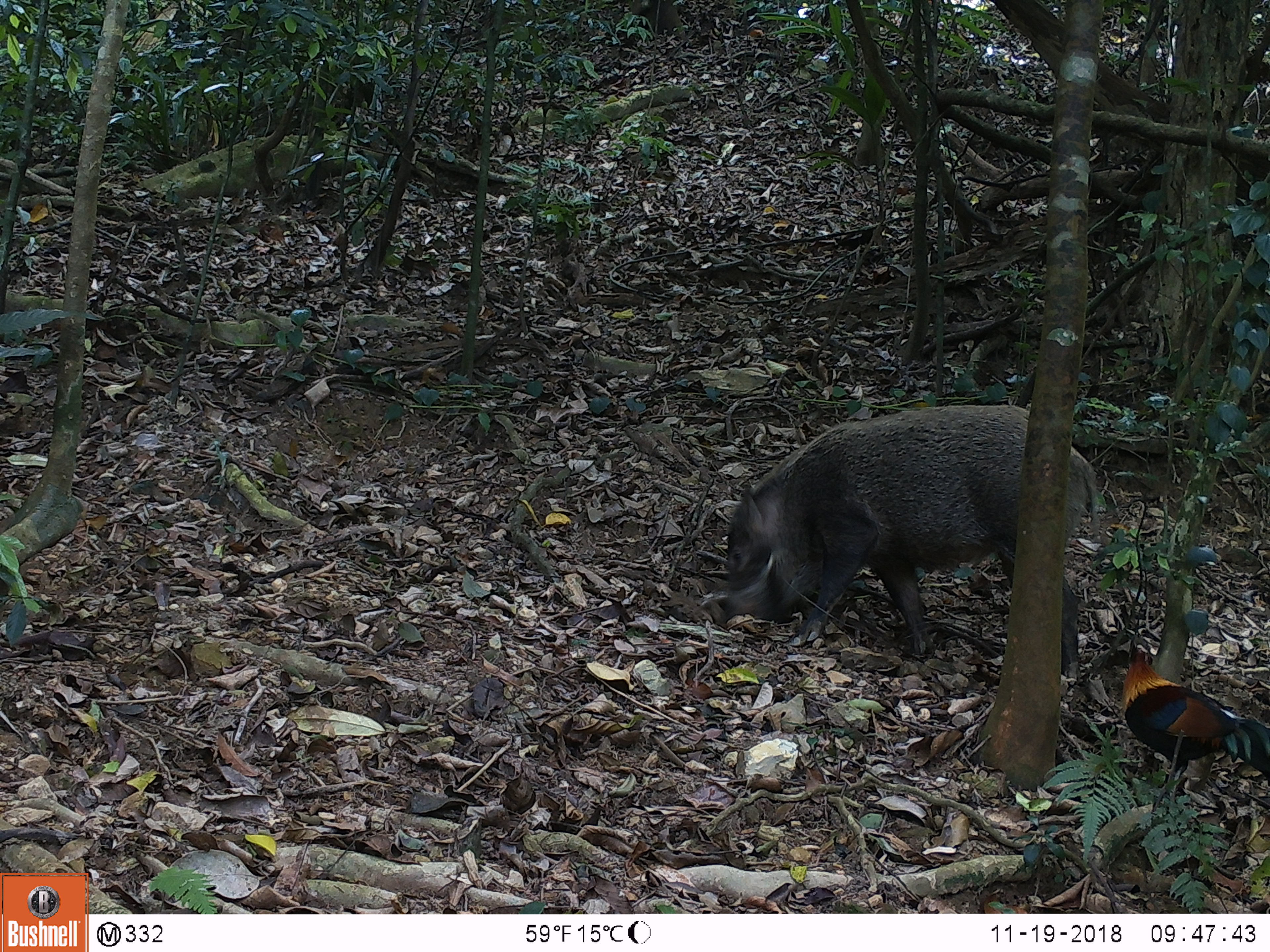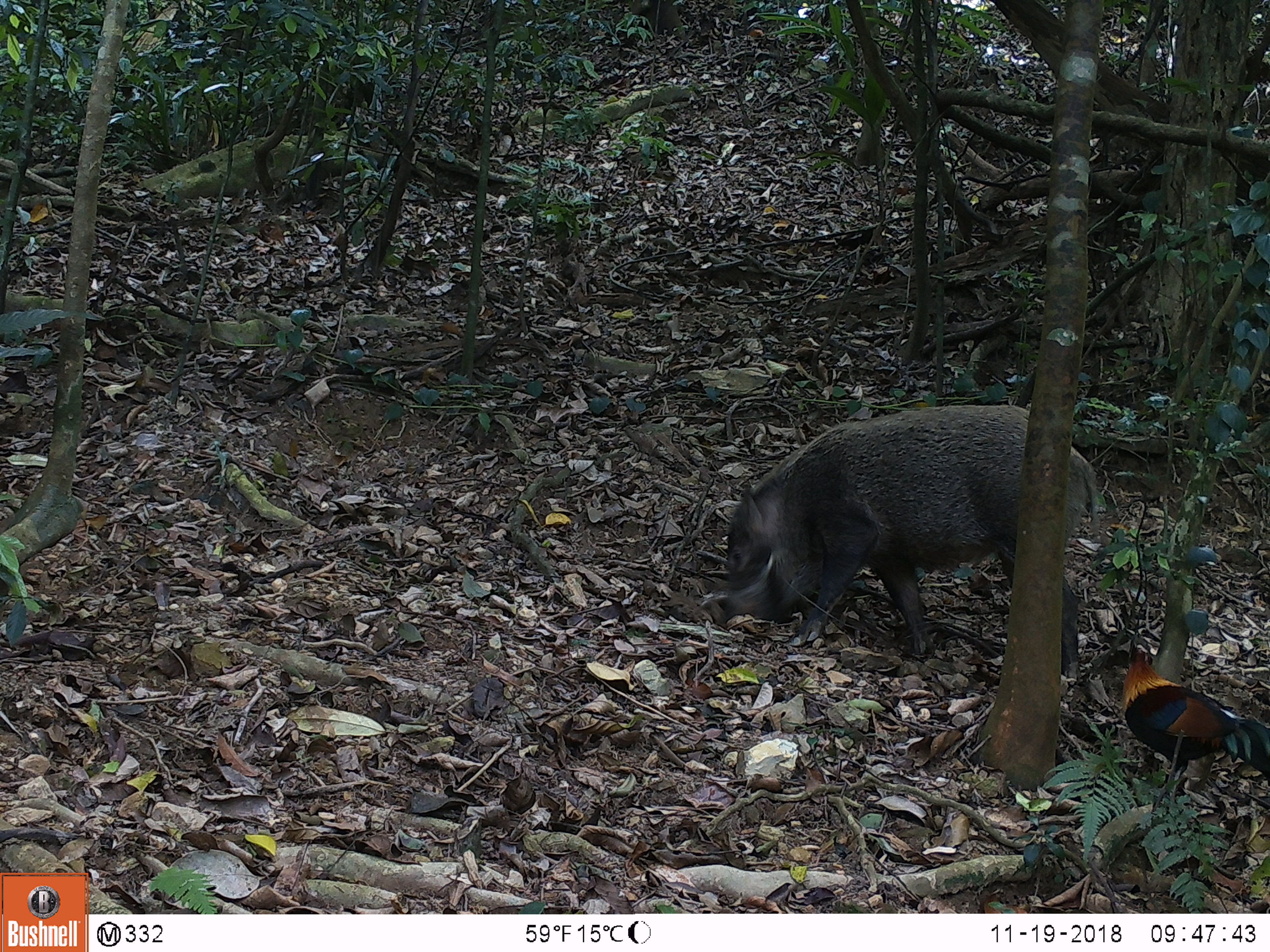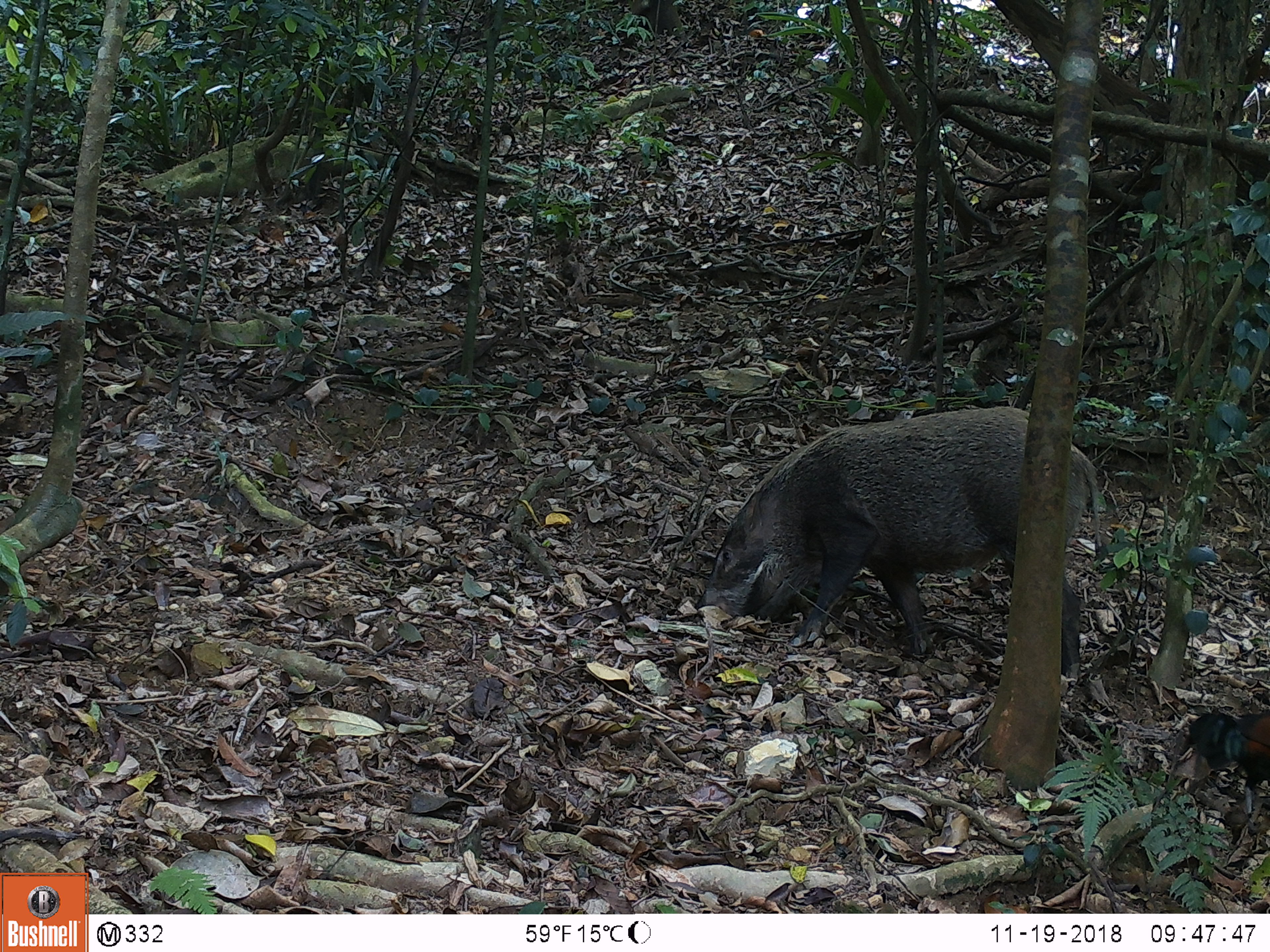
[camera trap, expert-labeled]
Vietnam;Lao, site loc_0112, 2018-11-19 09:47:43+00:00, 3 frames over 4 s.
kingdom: Animalia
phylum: Chordata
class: Aves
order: Galliformes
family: Phasianidae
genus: Gallus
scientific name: Gallus gallus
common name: red junglefowl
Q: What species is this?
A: Red junglefowl (Gallus gallus).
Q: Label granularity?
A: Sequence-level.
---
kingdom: Animalia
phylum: Chordata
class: Mammalia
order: Artiodactyla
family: Suidae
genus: Sus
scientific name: Sus scrofa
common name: eurasian wild pig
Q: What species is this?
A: Eurasian wild pig (Sus scrofa).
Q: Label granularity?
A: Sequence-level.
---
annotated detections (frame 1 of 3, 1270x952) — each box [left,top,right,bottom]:
red junglefowl: [697,404,1100,680]; [1120,650,1270,801]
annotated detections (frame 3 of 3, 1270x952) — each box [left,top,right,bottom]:
red junglefowl: [697,404,1100,680]; [1180,708,1270,814]